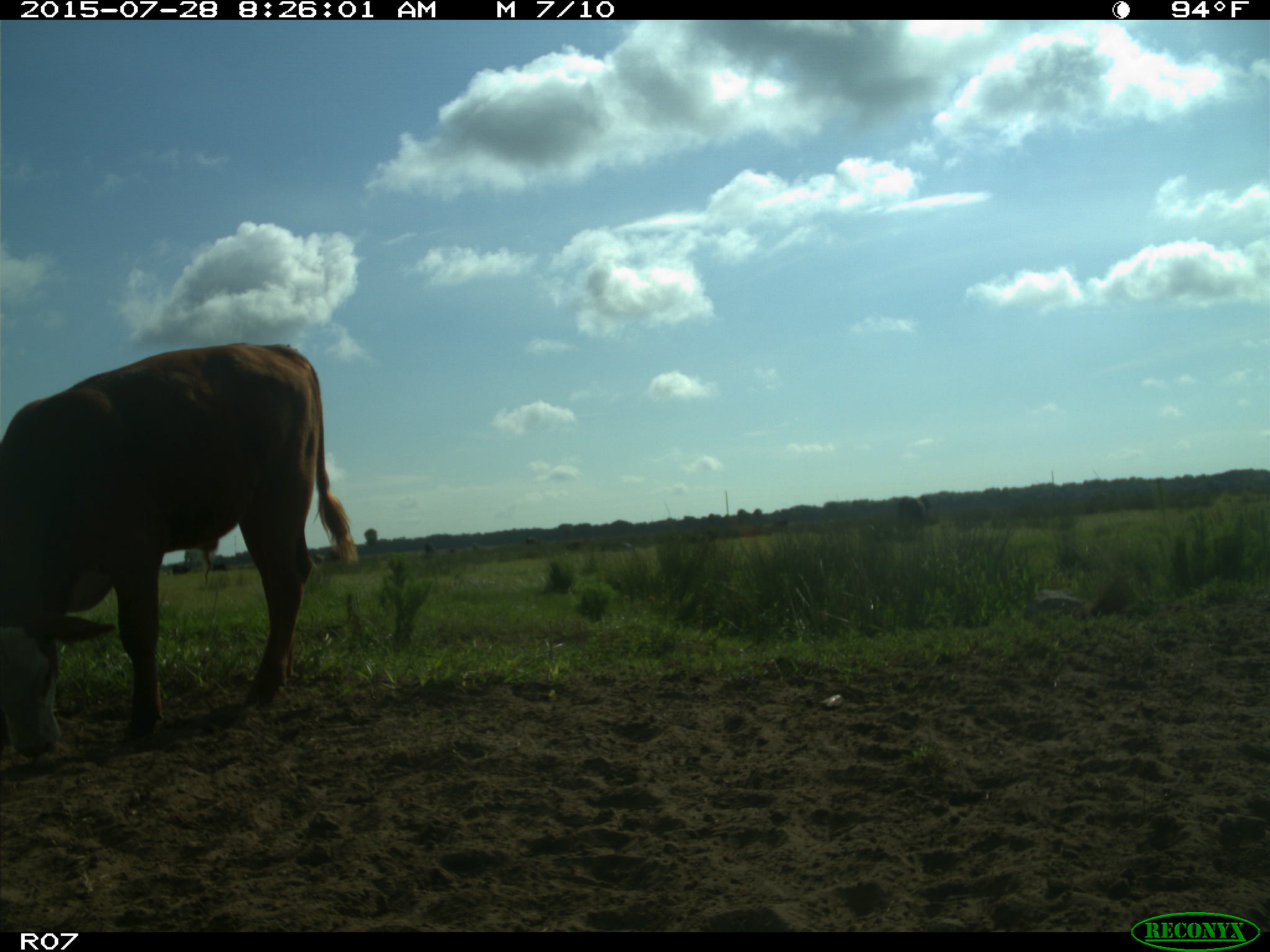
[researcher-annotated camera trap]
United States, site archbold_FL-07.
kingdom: Animalia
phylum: Chordata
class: Mammalia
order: Artiodactyla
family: Bovidae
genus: Bos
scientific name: Bos taurus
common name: domestic cow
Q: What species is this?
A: Bos taurus (domestic cow).